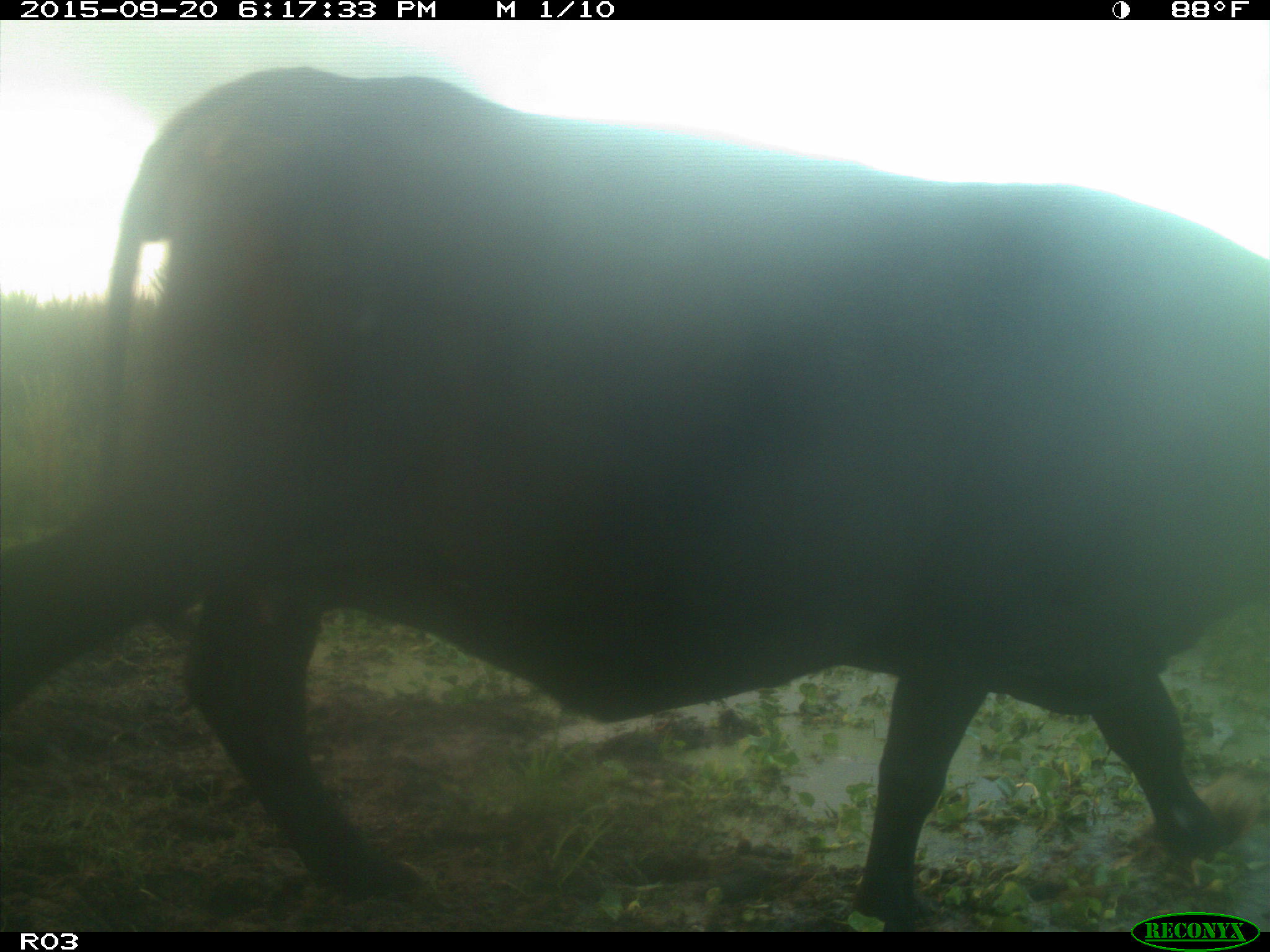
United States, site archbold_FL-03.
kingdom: Animalia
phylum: Chordata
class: Mammalia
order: Artiodactyla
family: Bovidae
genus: Bos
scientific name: Bos taurus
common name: domestic cow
Bos taurus (domestic cow).